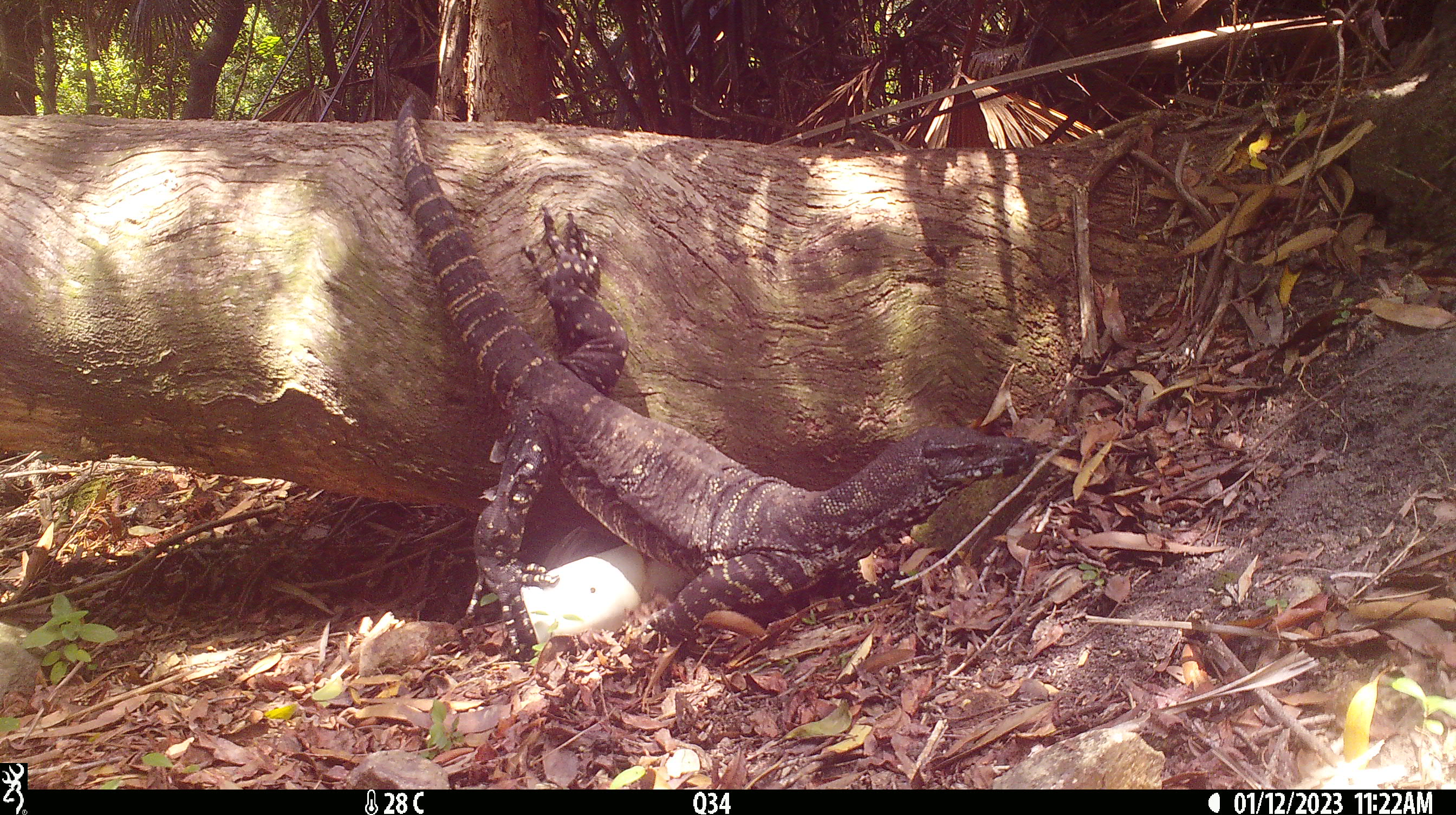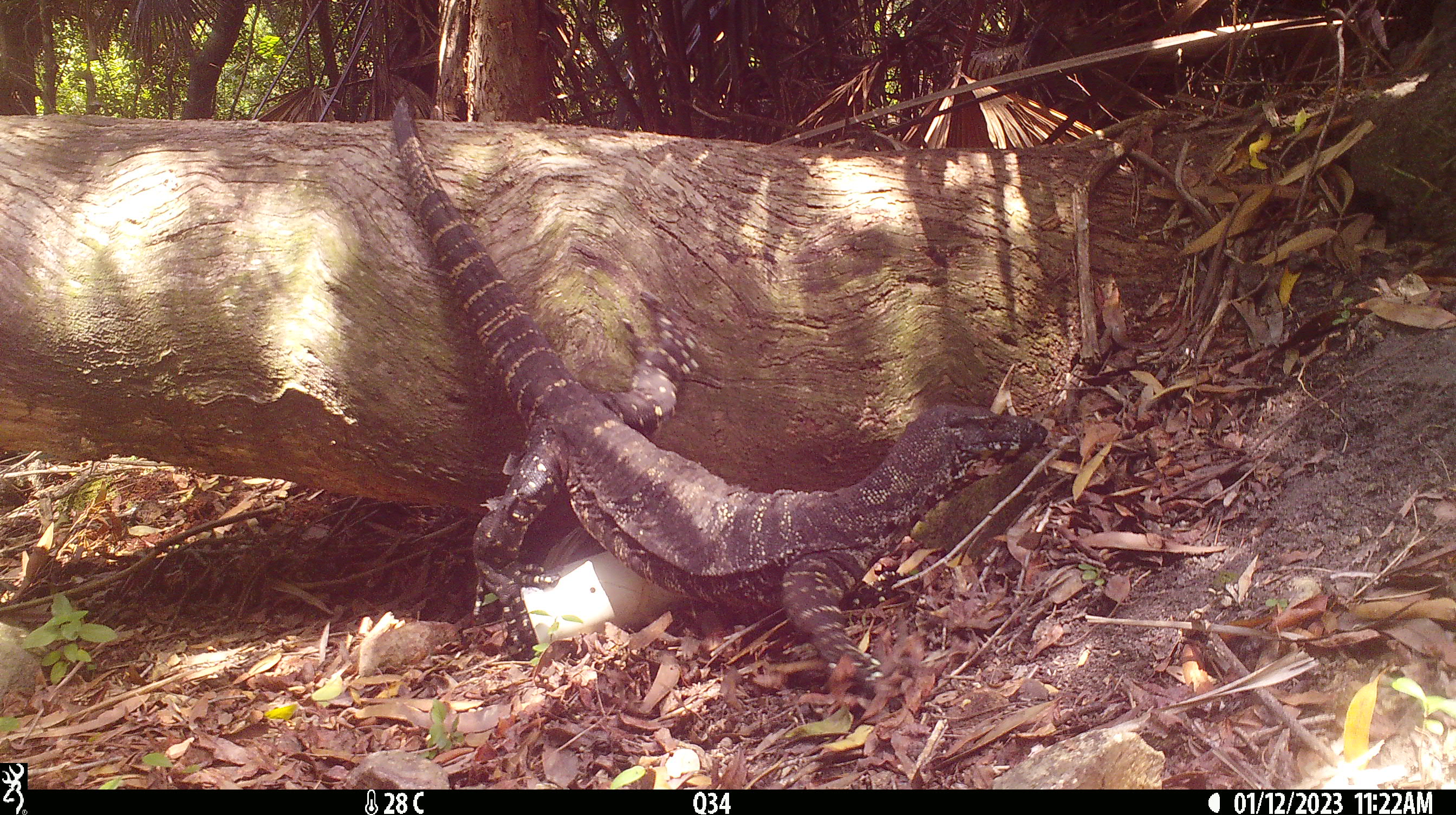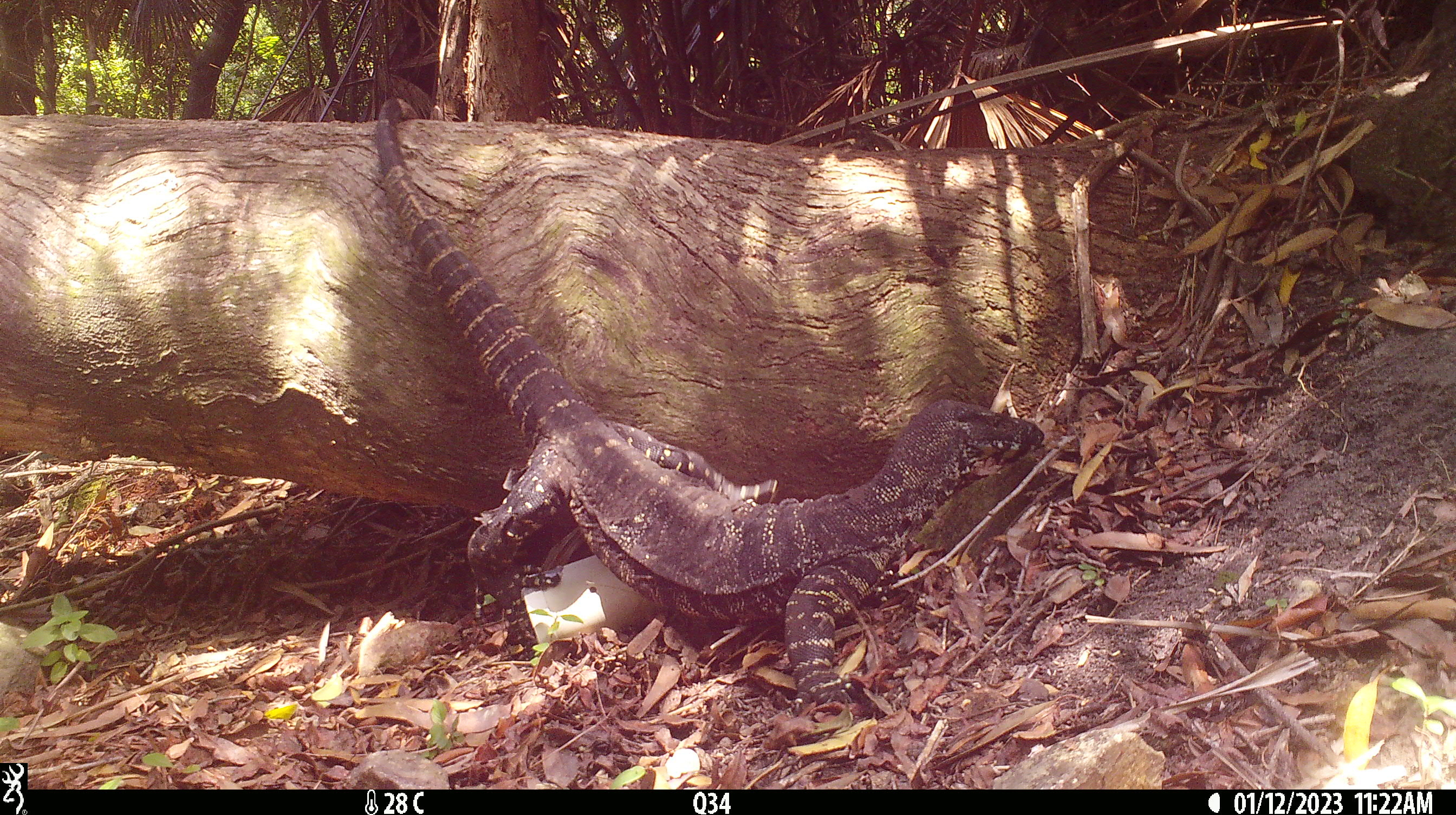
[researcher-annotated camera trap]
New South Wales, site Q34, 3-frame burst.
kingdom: Animalia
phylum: Chordata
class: Reptilia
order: Squamata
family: Varanidae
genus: Varanus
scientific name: Varanus varius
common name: lace monitor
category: goanna